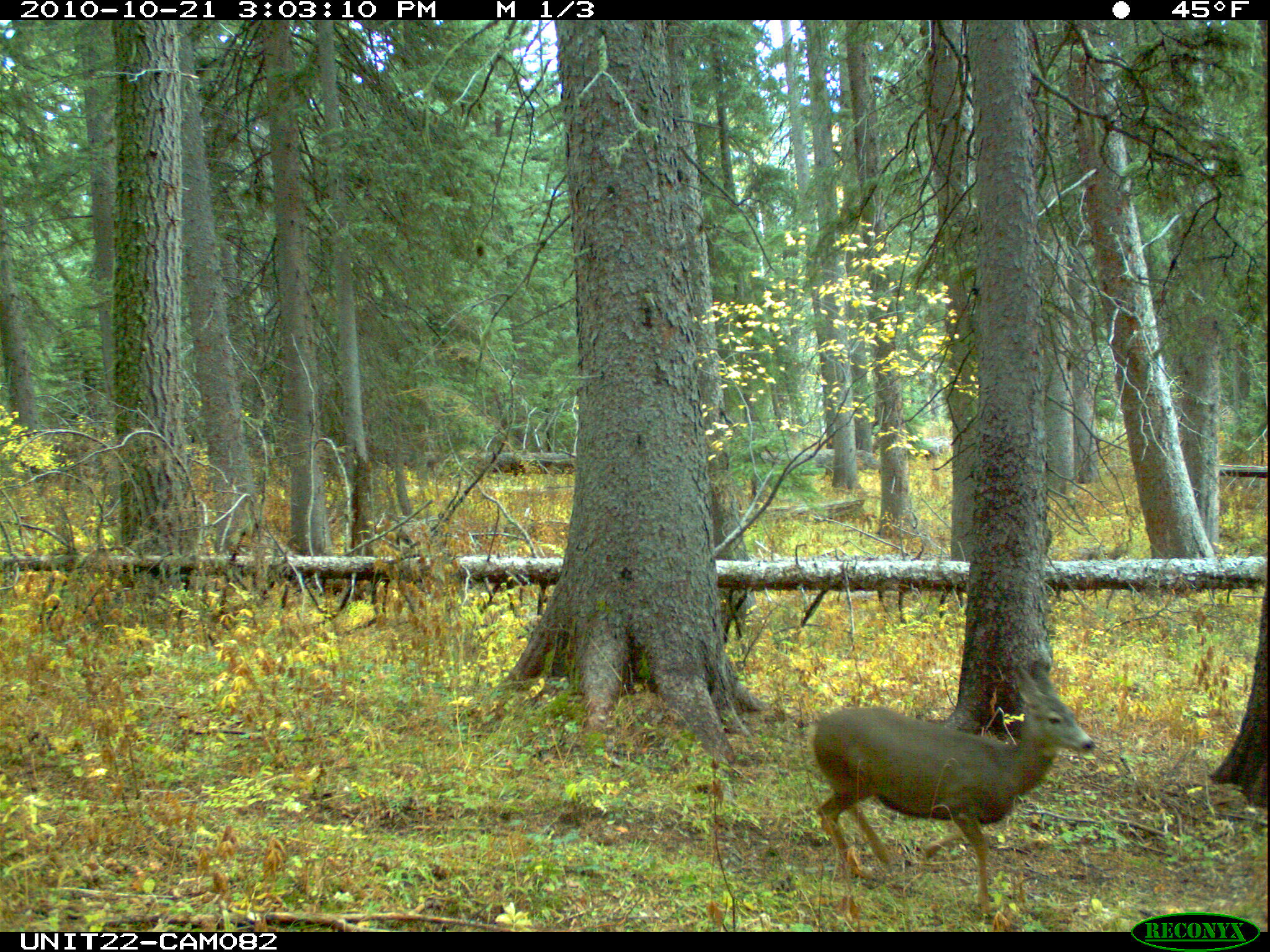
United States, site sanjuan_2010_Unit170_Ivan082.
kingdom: Animalia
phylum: Chordata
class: Mammalia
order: Artiodactyla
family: Cervidae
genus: Odocoileus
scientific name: Odocoileus hemionus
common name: mule deer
Odocoileus hemionus (mule deer).